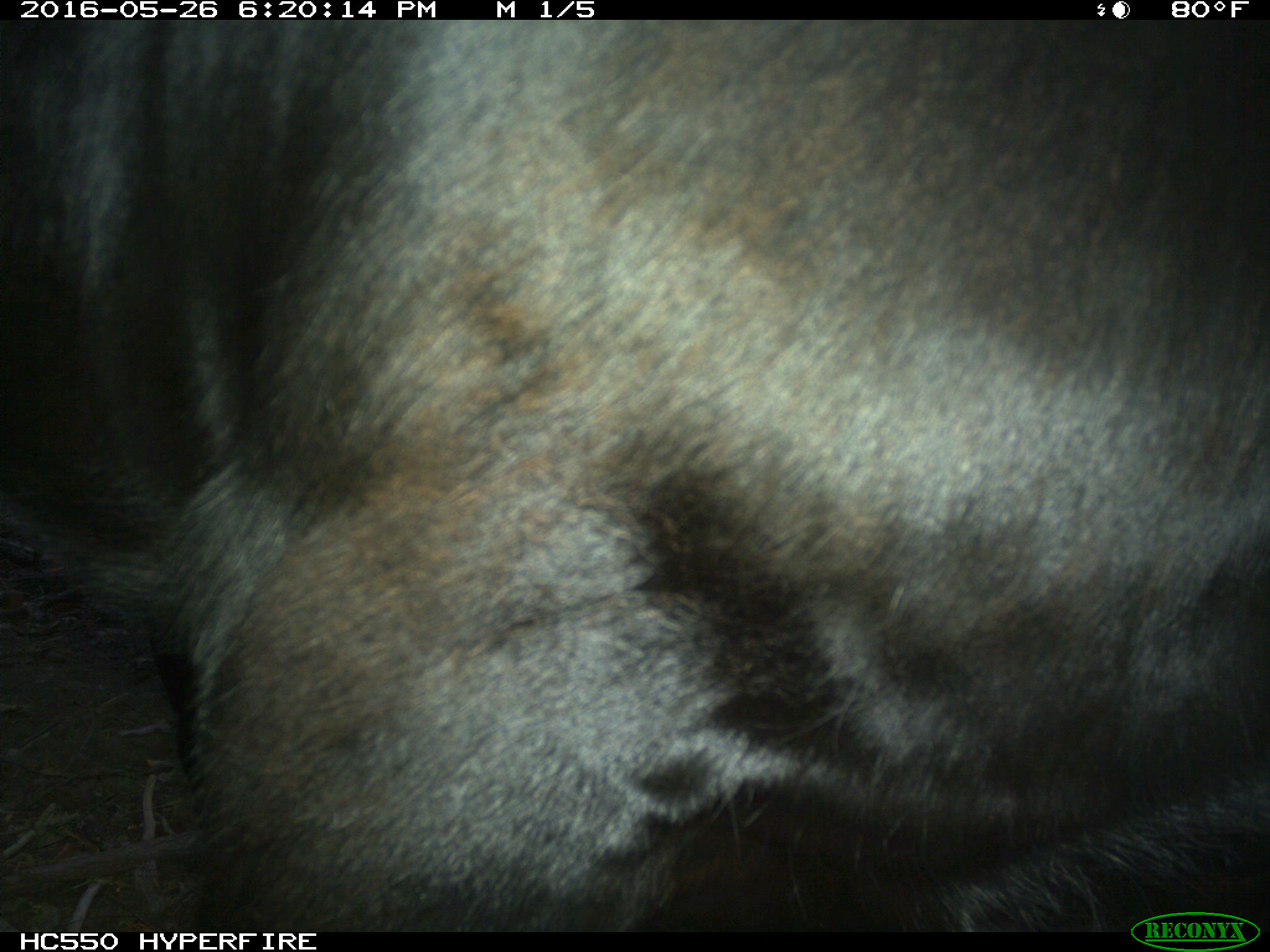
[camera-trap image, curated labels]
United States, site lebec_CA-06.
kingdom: Animalia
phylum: Chordata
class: Mammalia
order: Artiodactyla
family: Bovidae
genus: Bos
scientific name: Bos taurus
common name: domestic cow